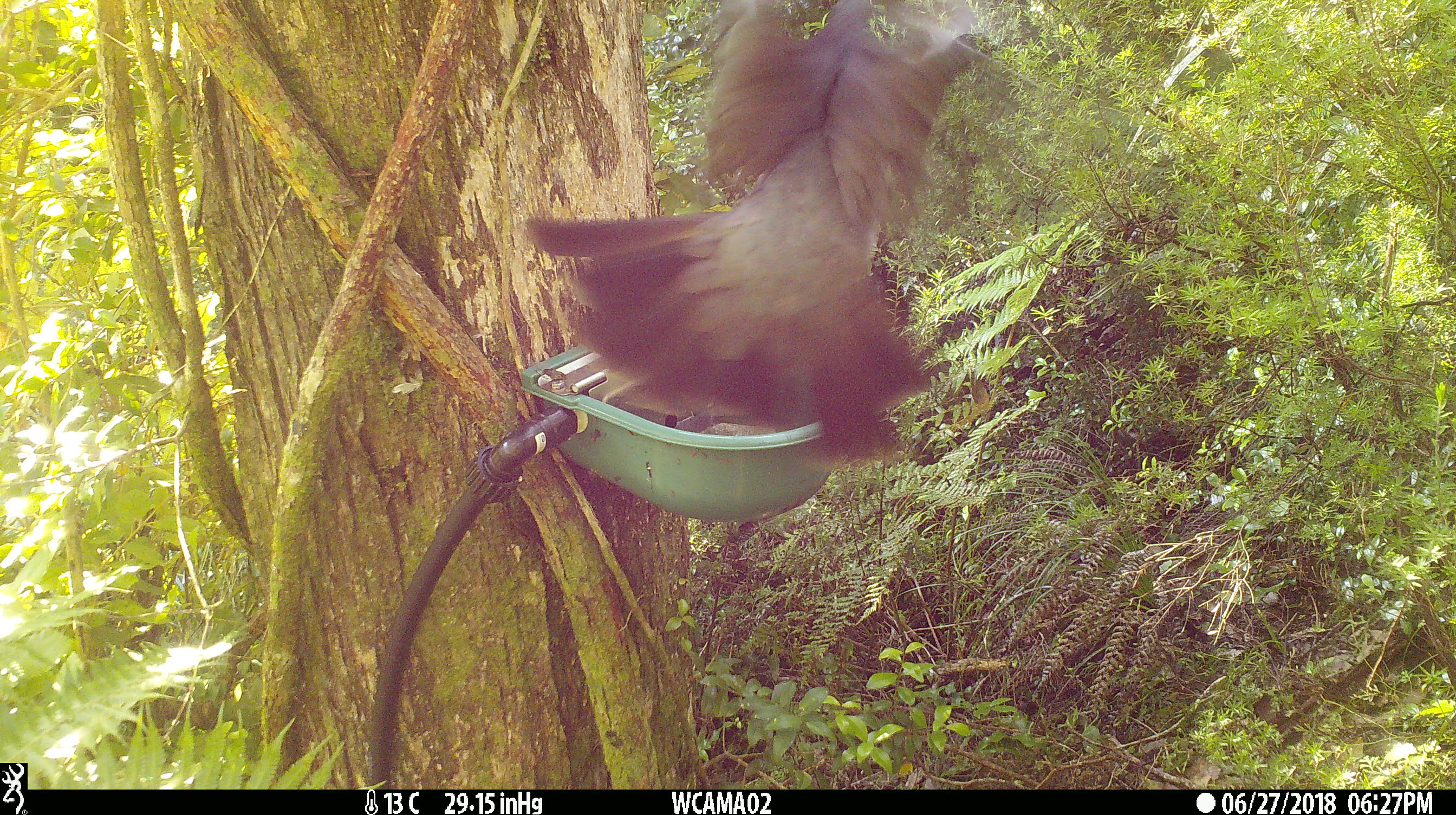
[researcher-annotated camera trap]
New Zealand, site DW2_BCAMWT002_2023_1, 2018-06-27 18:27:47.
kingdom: Animalia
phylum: Chordata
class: Aves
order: Columbiformes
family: Columbidae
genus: Hemiphaga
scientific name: Hemiphaga novaeseelandiae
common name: new zealand pigeon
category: kereru